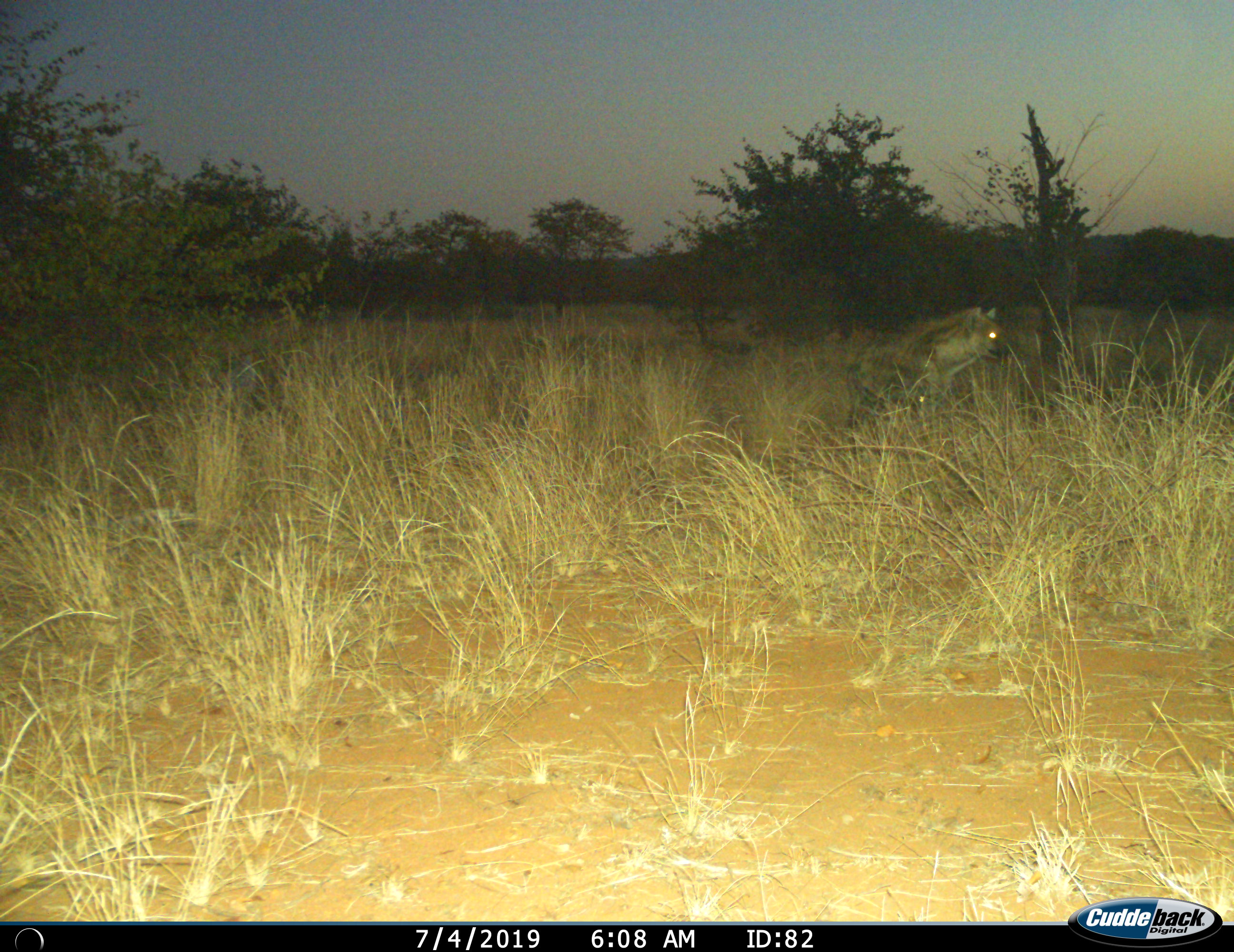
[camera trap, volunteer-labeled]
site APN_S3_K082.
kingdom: Animalia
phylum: Chordata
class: Mammalia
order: Carnivora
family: Hyaenidae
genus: Crocuta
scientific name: Crocuta crocuta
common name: spotted hyena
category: hyenaspotted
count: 1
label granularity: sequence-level